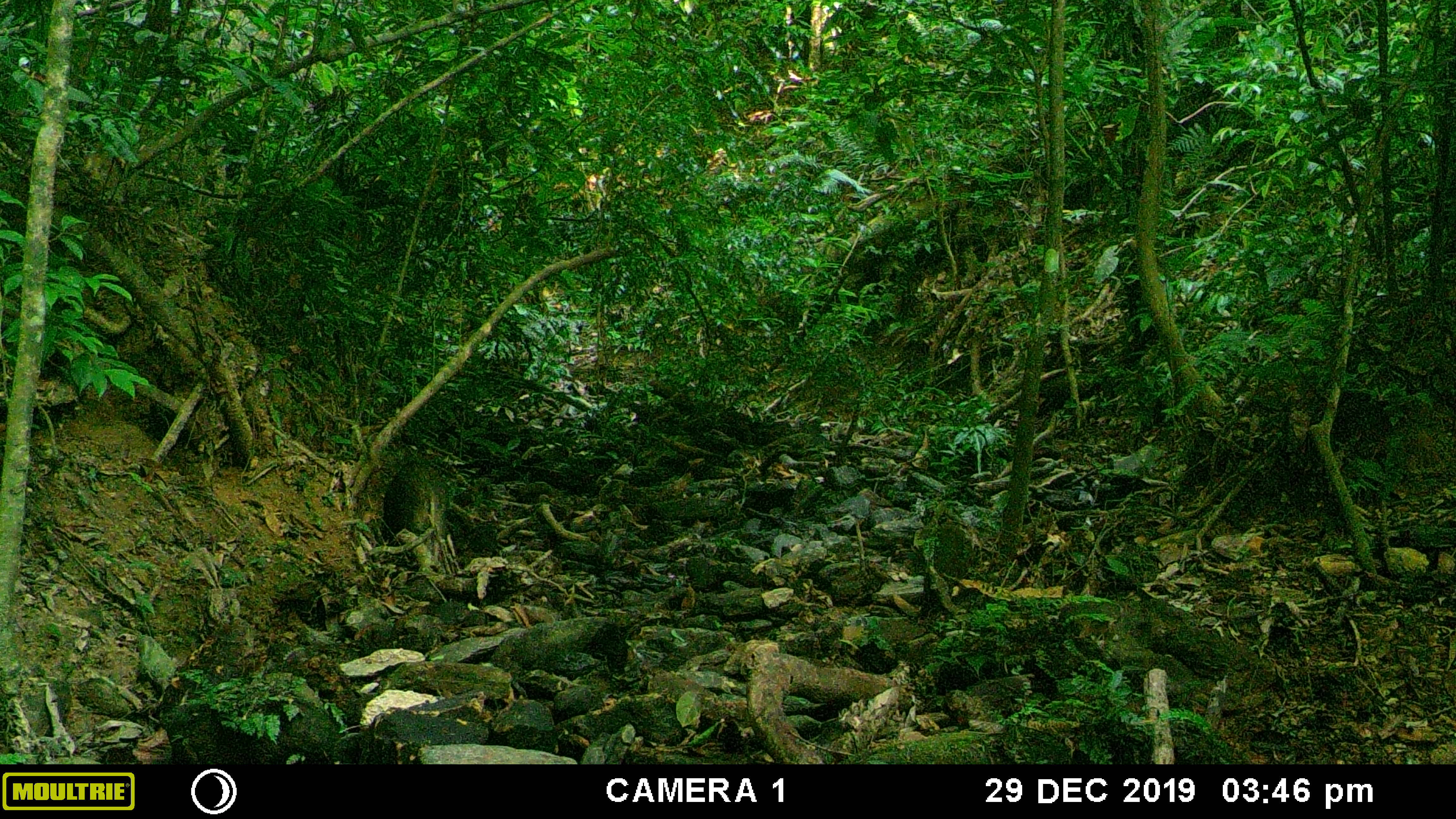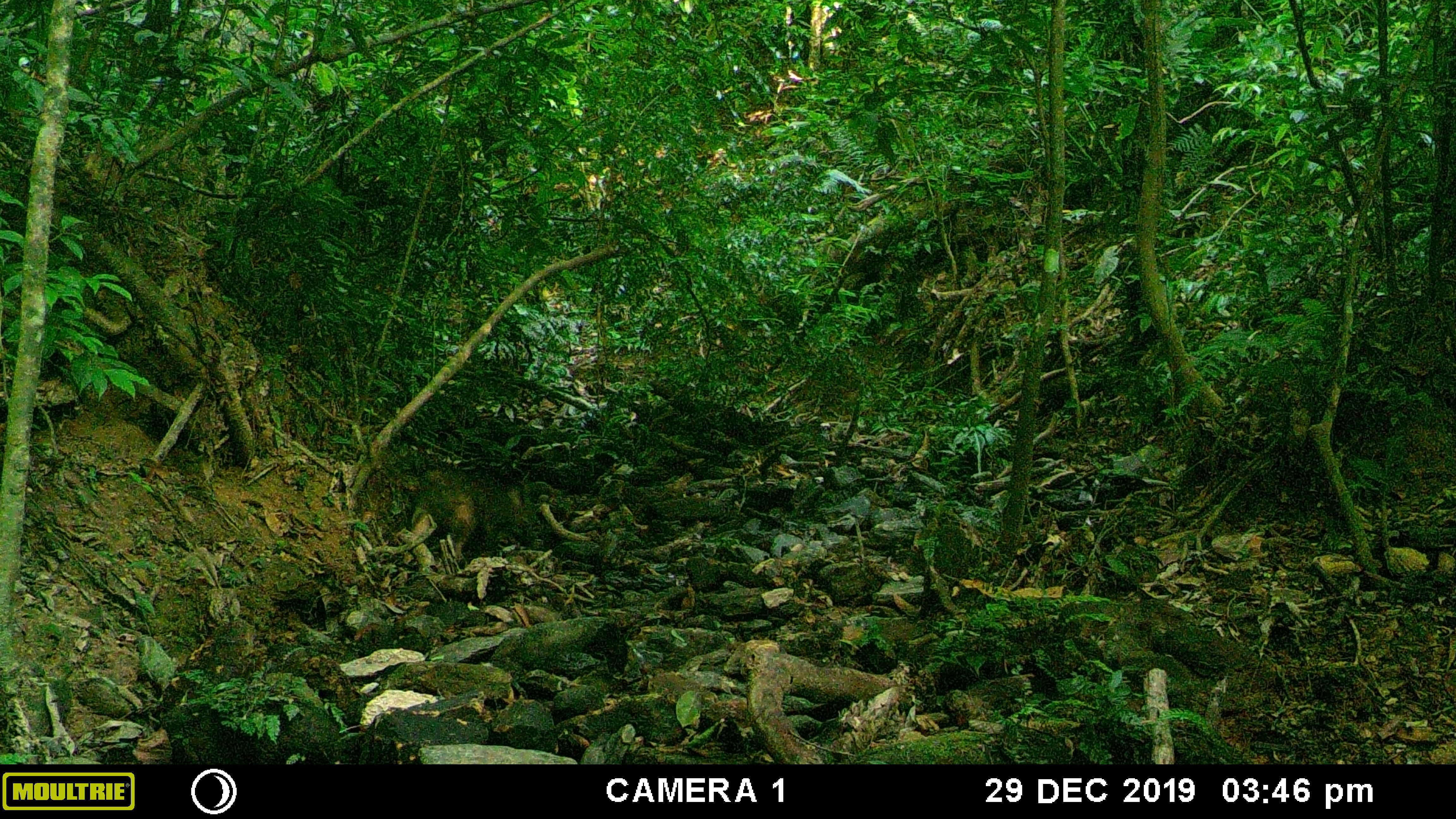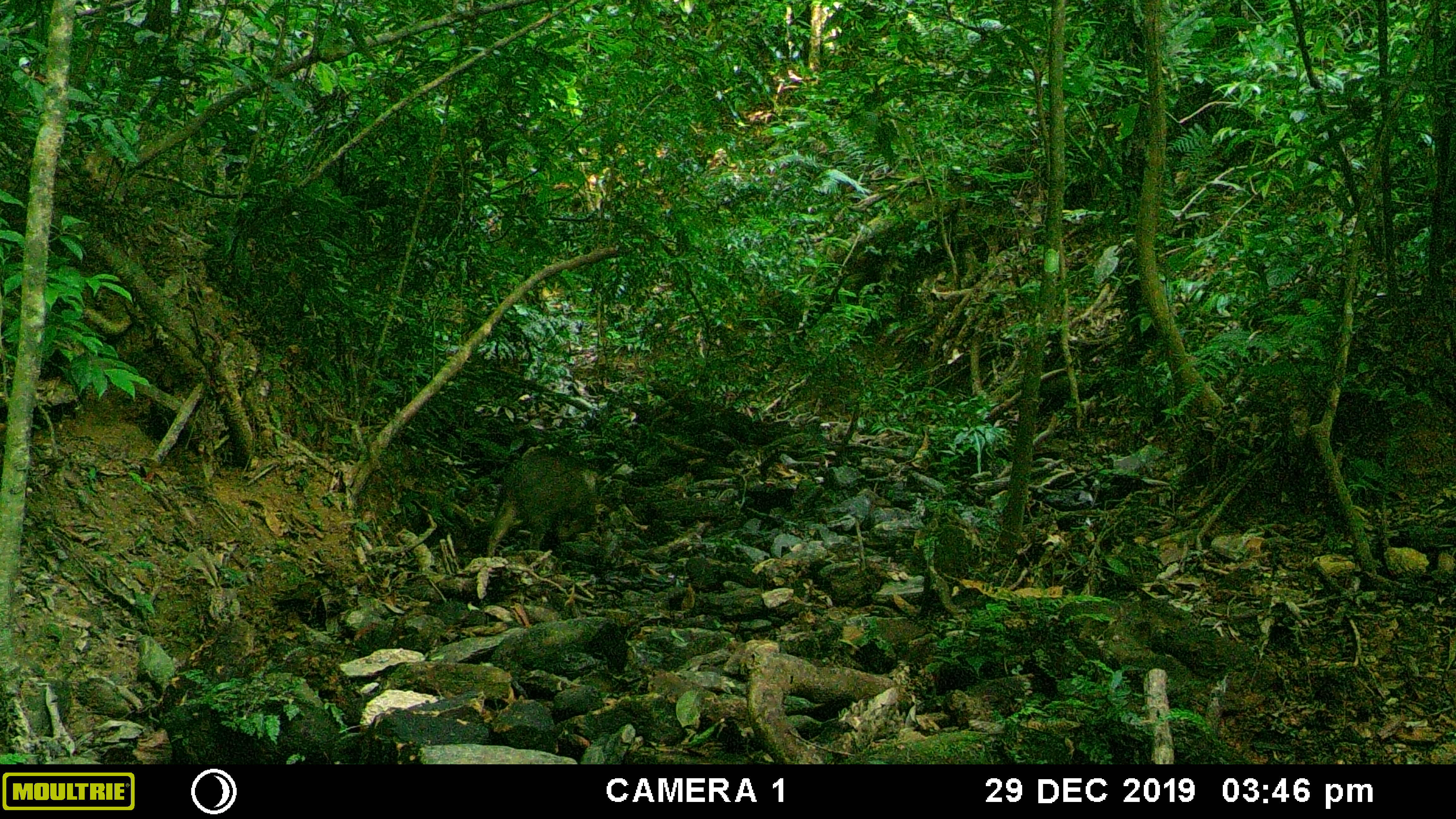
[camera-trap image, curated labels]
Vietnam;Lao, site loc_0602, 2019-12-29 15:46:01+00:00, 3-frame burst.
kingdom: Animalia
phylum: Chordata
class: Mammalia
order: Artiodactyla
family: Suidae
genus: Sus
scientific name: Sus scrofa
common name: eurasian wild pig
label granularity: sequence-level